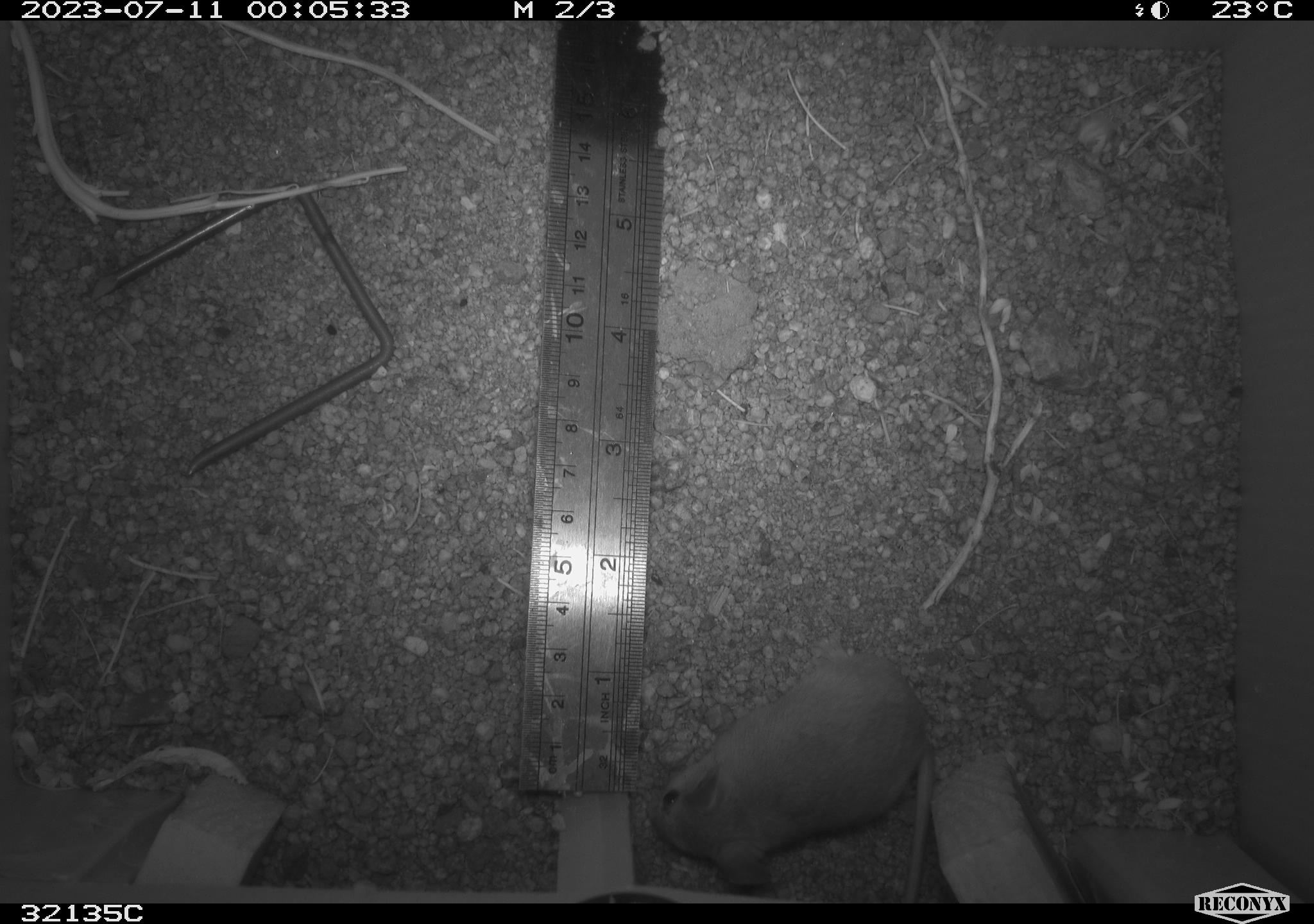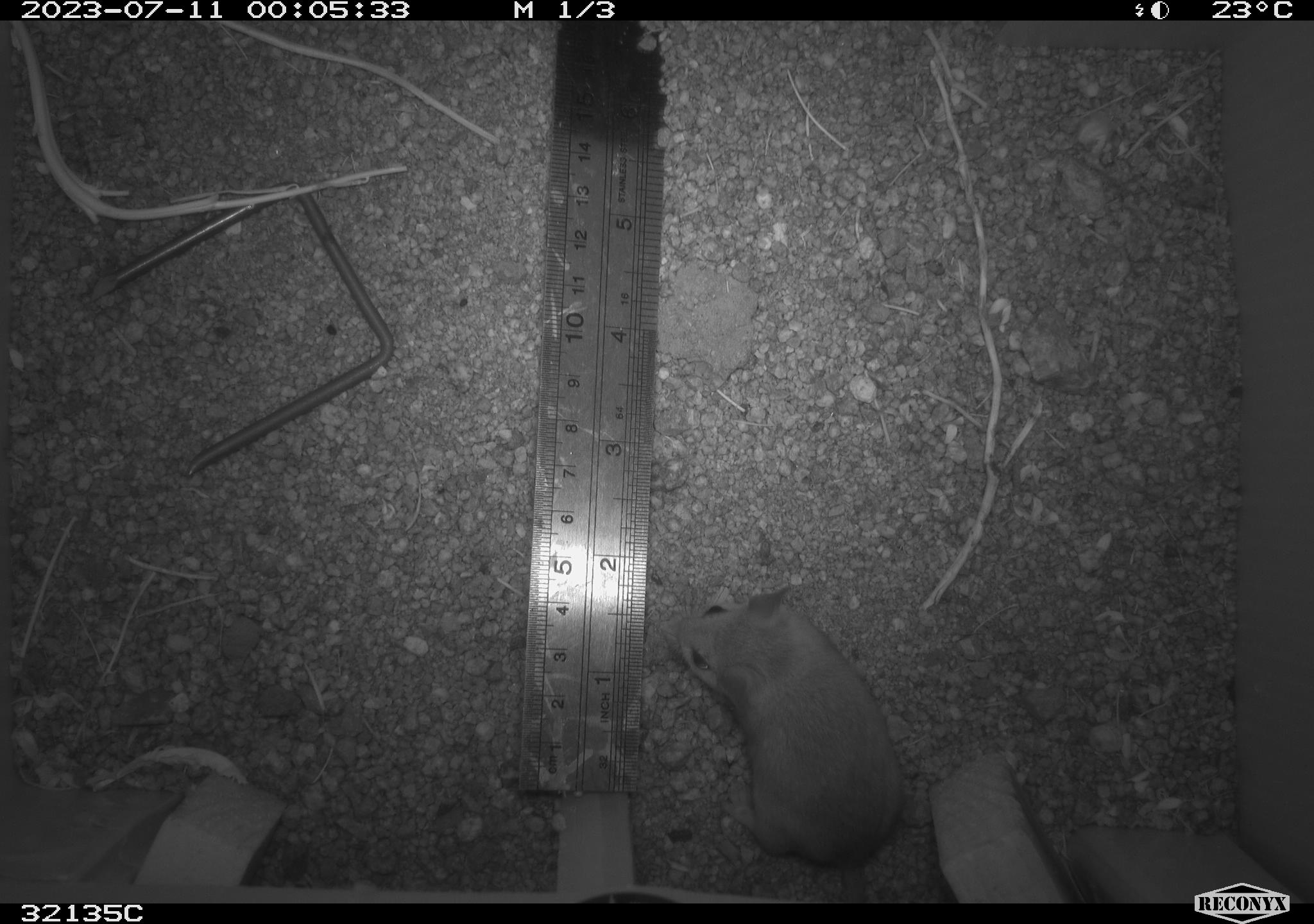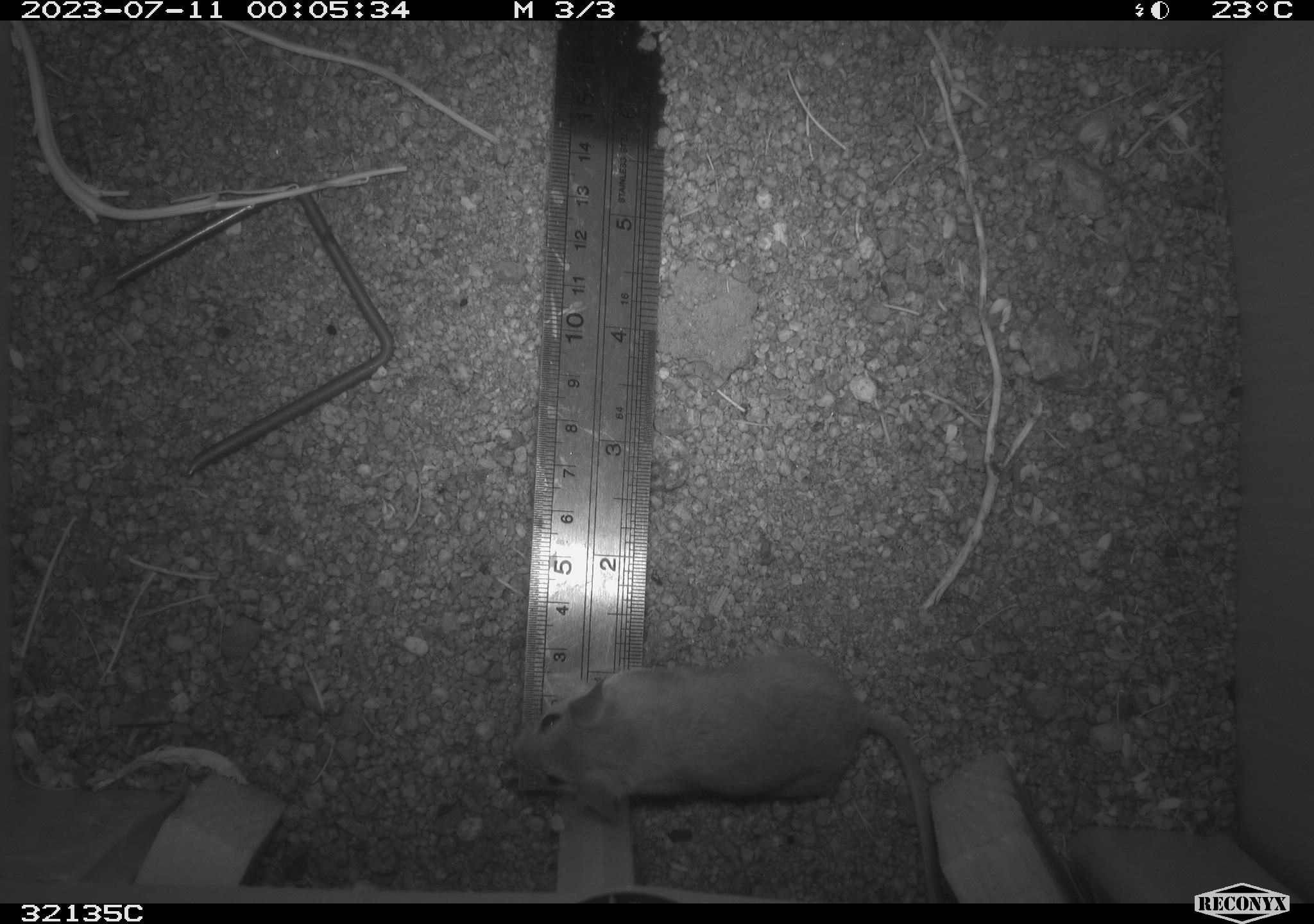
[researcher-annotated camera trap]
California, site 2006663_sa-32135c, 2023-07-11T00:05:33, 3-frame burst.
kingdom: Animalia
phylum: Chordata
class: Mammalia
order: Rodentia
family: Cricetidae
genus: Peromyscus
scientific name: Peromyscus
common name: deer mice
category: peromyscus species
Peromyscus species (deer mice) (Peromyscus).